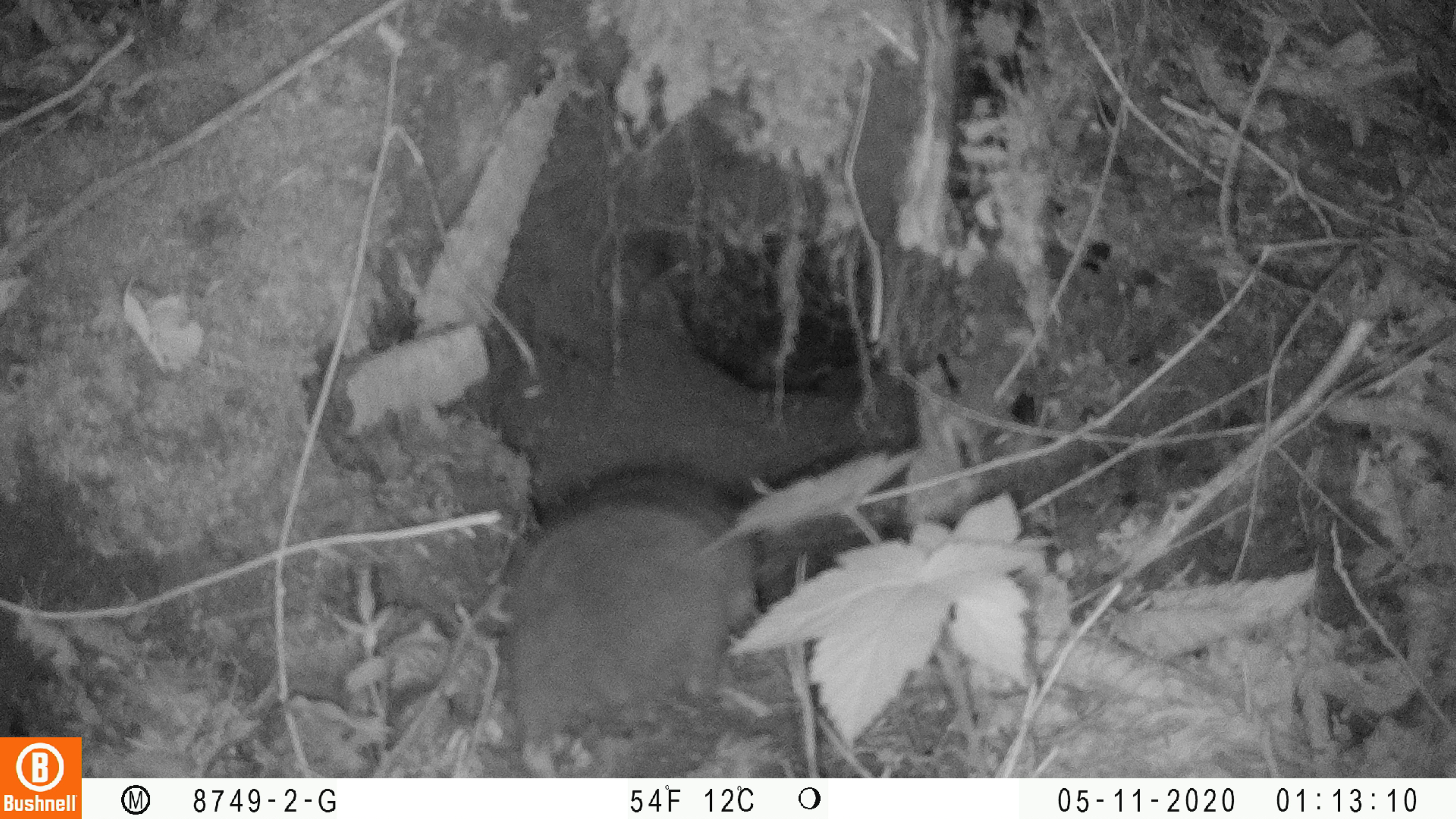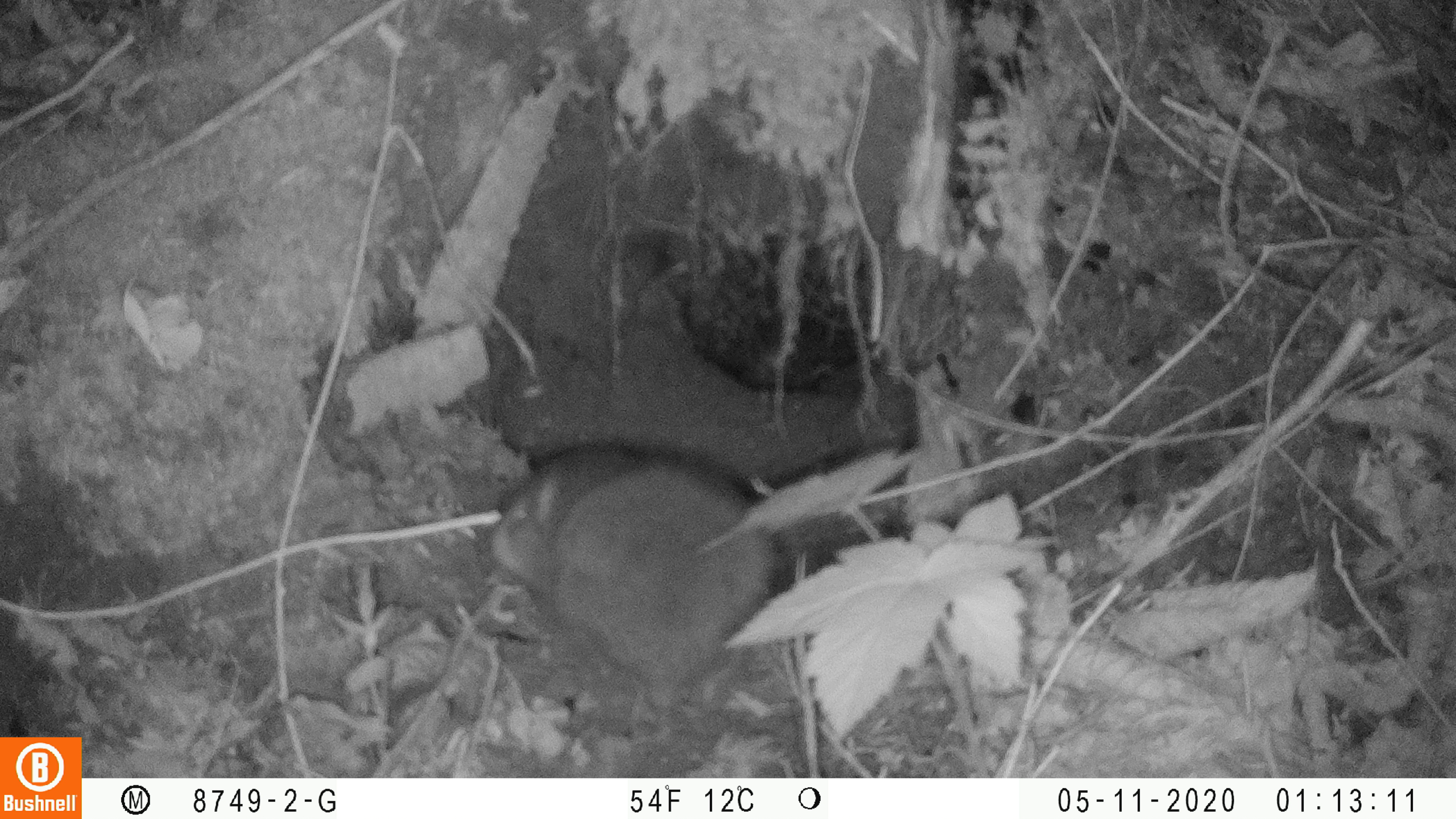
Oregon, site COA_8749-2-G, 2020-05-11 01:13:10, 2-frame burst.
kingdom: Animalia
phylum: Chordata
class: Mammalia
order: Rodentia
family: Aplodontiidae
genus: Aplodontia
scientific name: Aplodontia rufa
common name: mountain beaver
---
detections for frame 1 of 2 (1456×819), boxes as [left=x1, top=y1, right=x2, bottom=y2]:
mountain beaver: [left=499, top=449, right=764, bottom=774]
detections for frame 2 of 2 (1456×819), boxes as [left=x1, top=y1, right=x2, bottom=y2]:
mountain beaver: [left=482, top=431, right=785, bottom=708]